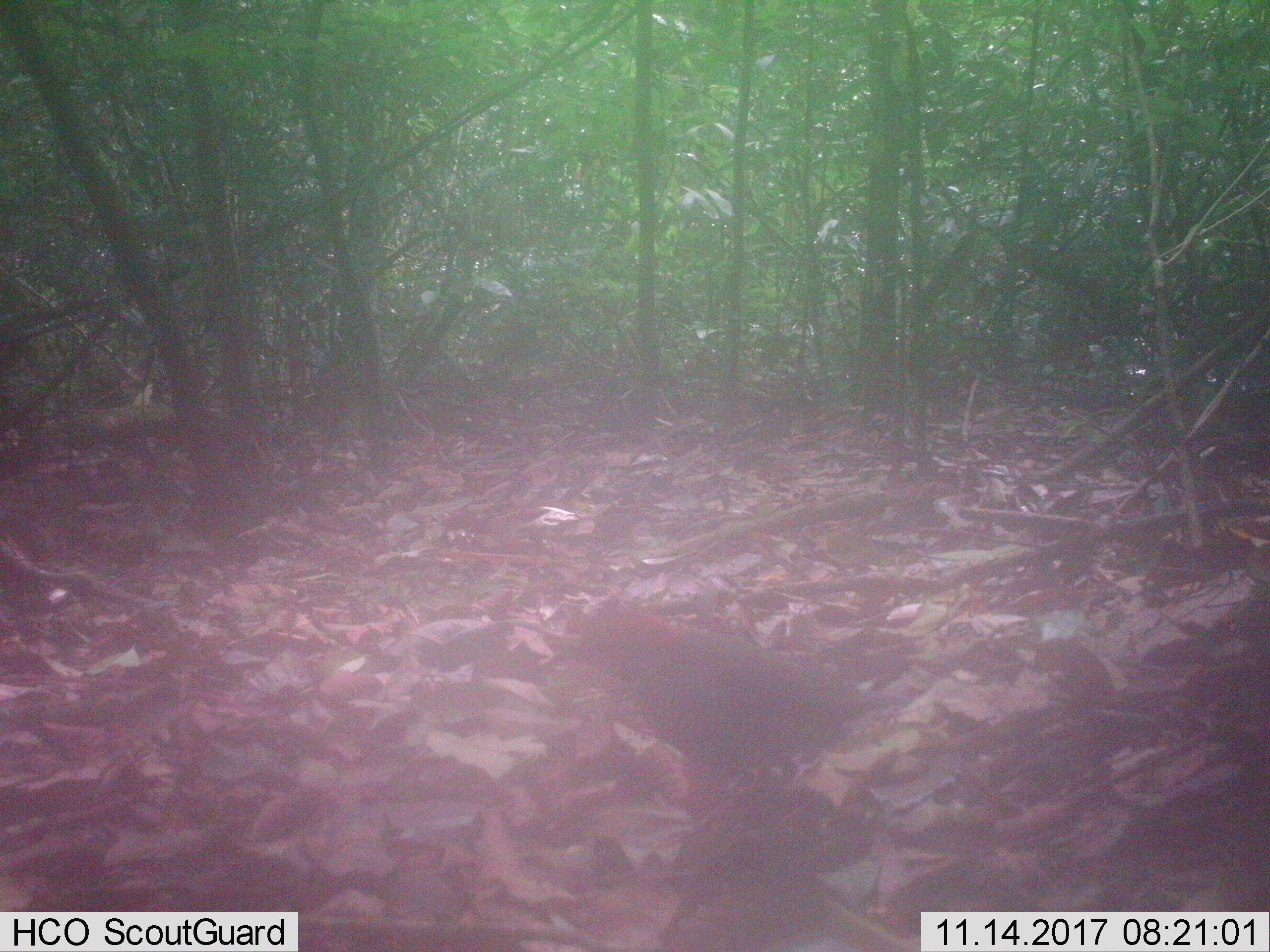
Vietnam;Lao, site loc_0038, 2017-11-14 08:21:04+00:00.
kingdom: Animalia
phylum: Chordata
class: Aves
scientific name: Aves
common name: bird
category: unidentified bird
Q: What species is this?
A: Unidentified bird (bird) (Aves).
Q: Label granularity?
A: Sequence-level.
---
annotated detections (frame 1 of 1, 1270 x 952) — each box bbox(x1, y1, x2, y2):
unidentified bird: bbox(546, 597, 912, 800)